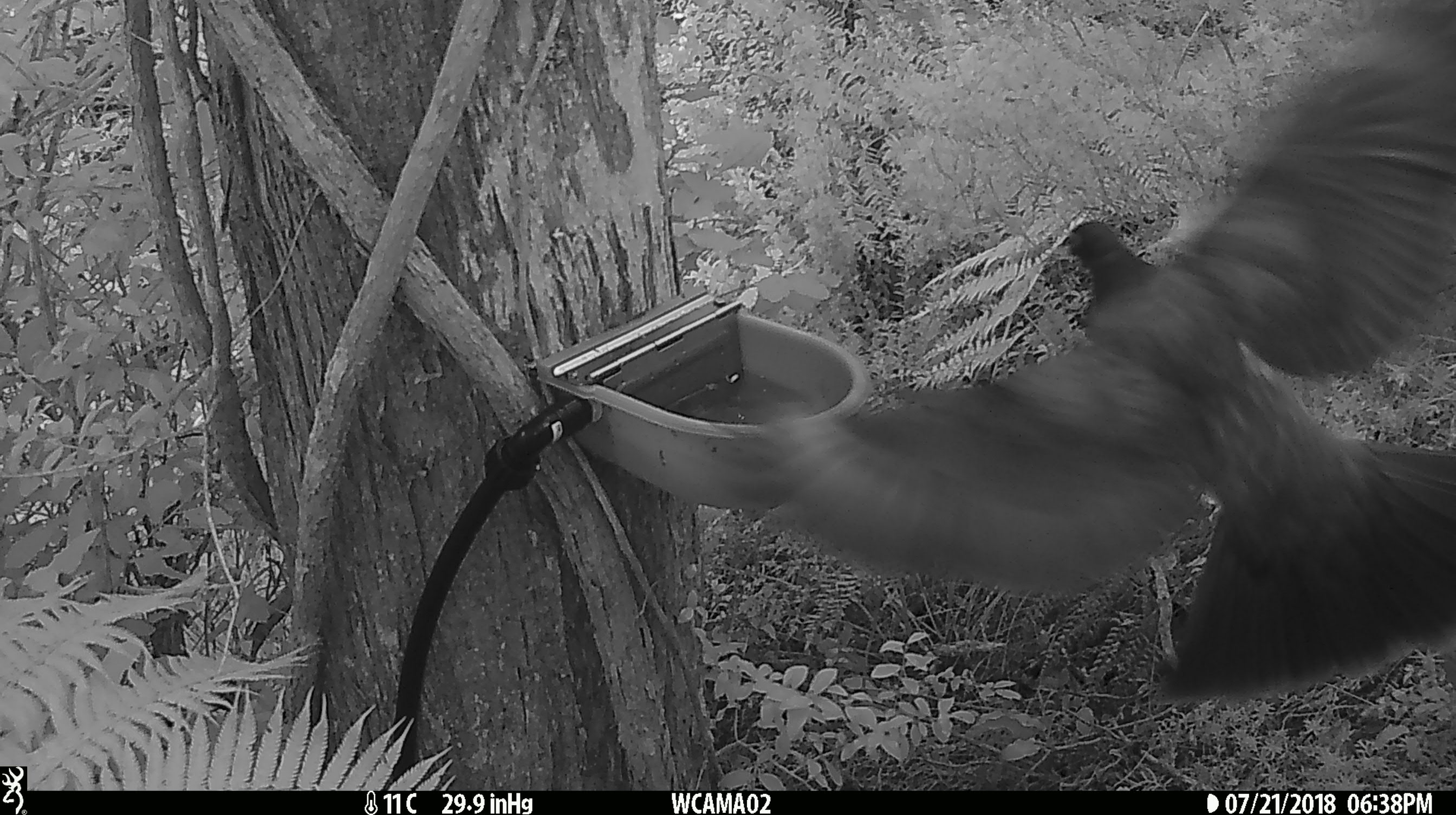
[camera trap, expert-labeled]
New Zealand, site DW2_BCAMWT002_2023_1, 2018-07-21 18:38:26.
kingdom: Animalia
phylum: Chordata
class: Aves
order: Columbiformes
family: Columbidae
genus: Hemiphaga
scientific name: Hemiphaga novaeseelandiae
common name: new zealand pigeon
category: kereru